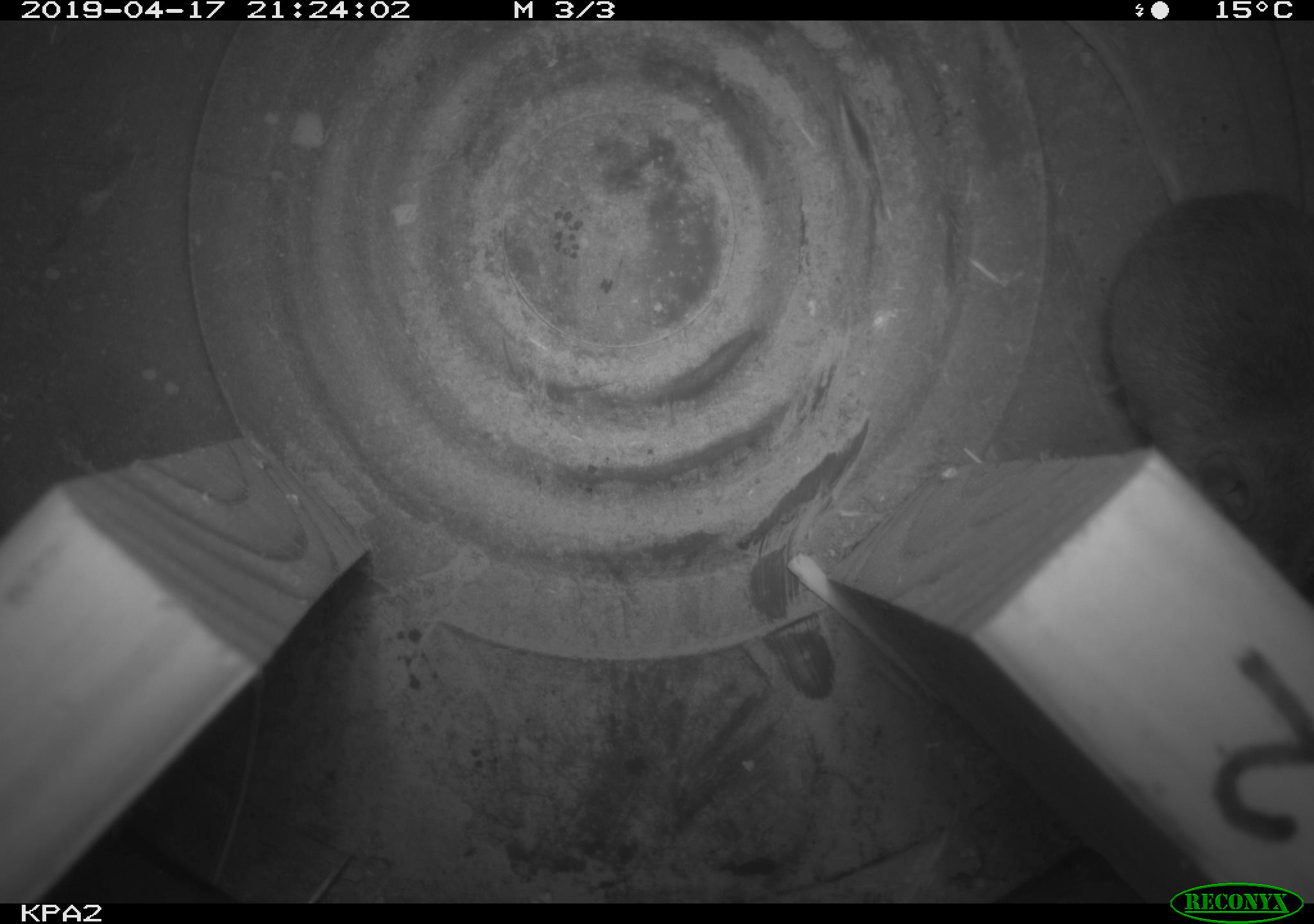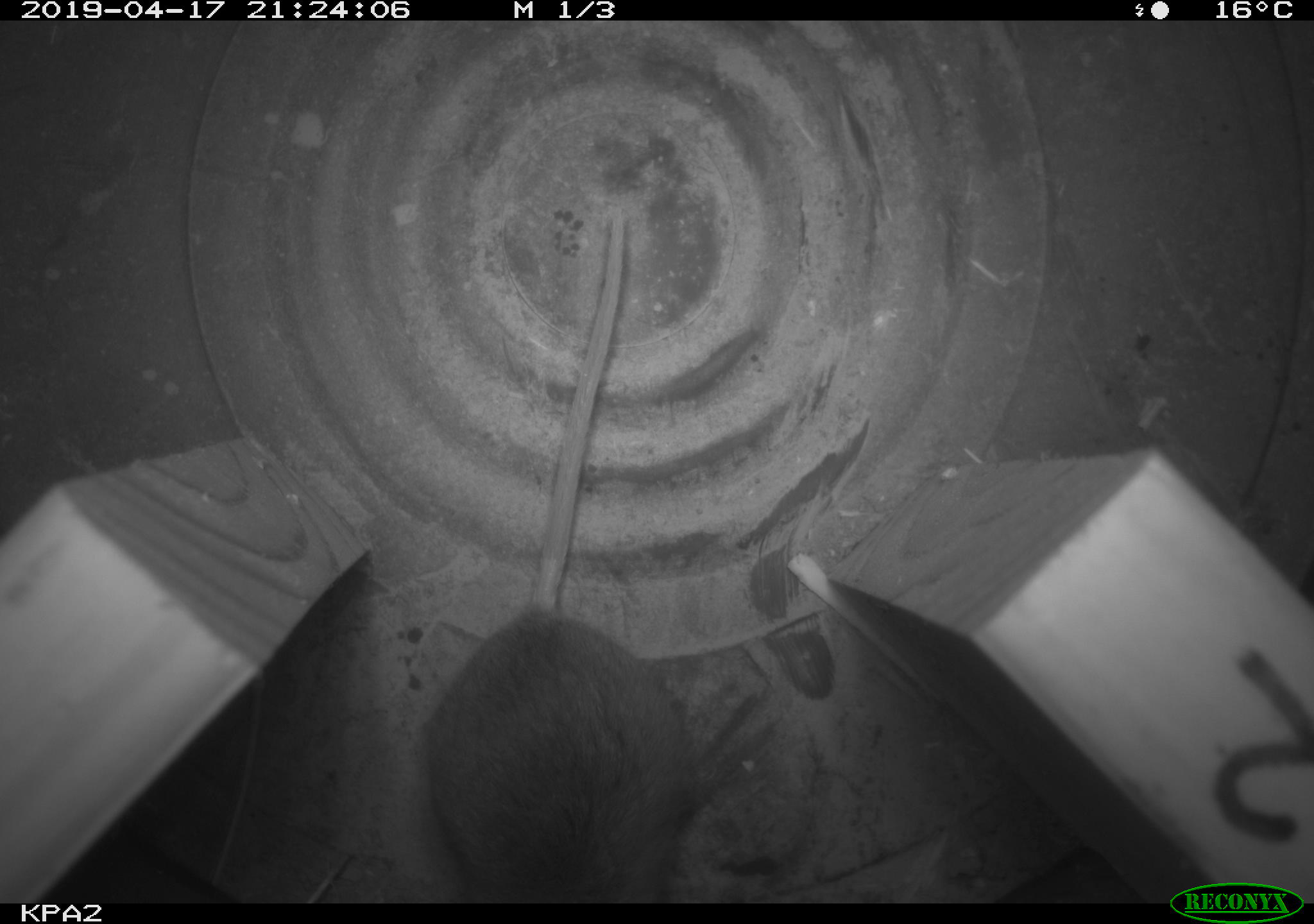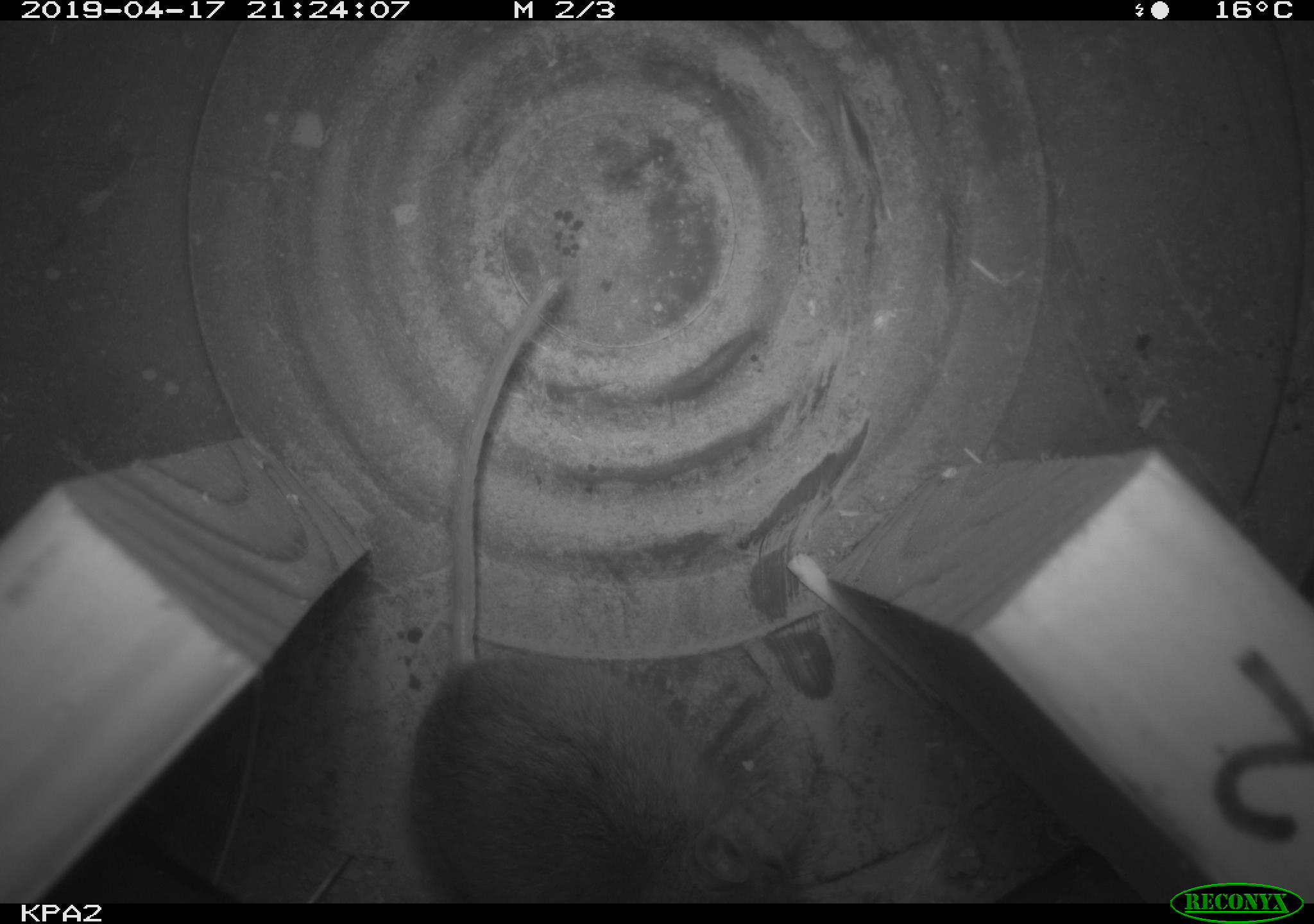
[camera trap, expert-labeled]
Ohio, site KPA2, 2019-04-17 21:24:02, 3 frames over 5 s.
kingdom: Animalia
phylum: Chordata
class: Mammalia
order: Rodentia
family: Cricetidae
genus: Peromyscus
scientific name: Peromyscus leucopus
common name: white-footed mouse